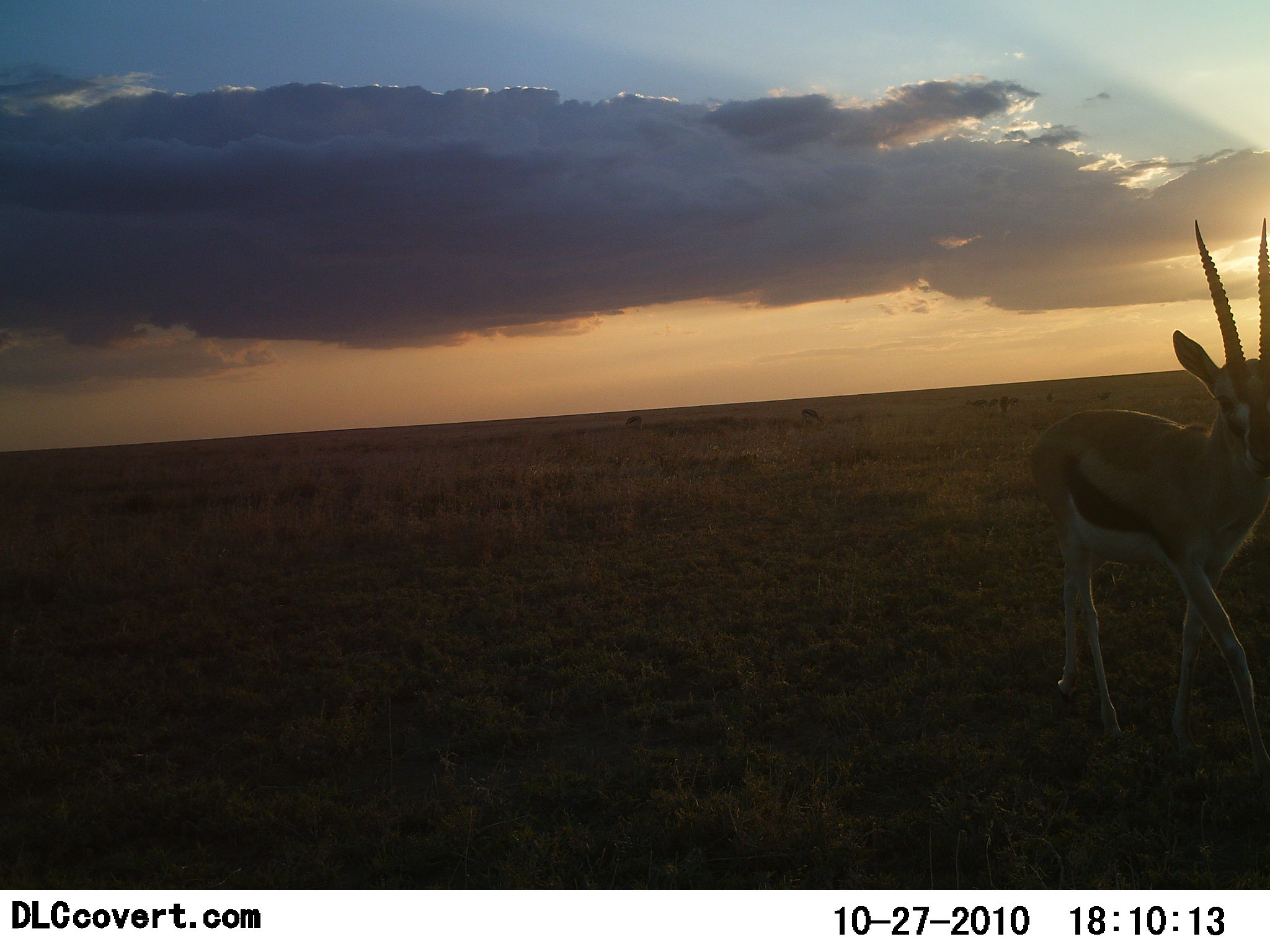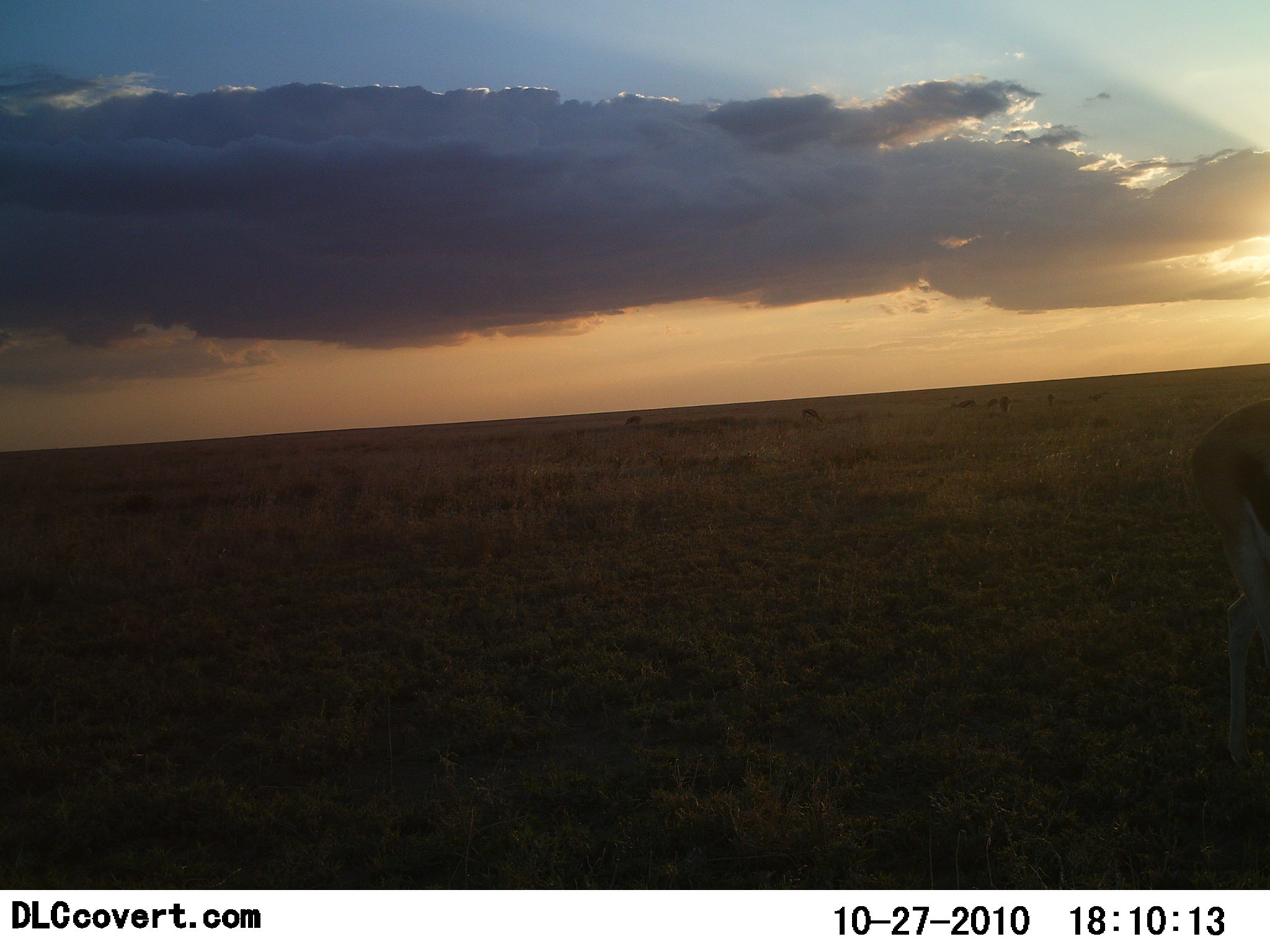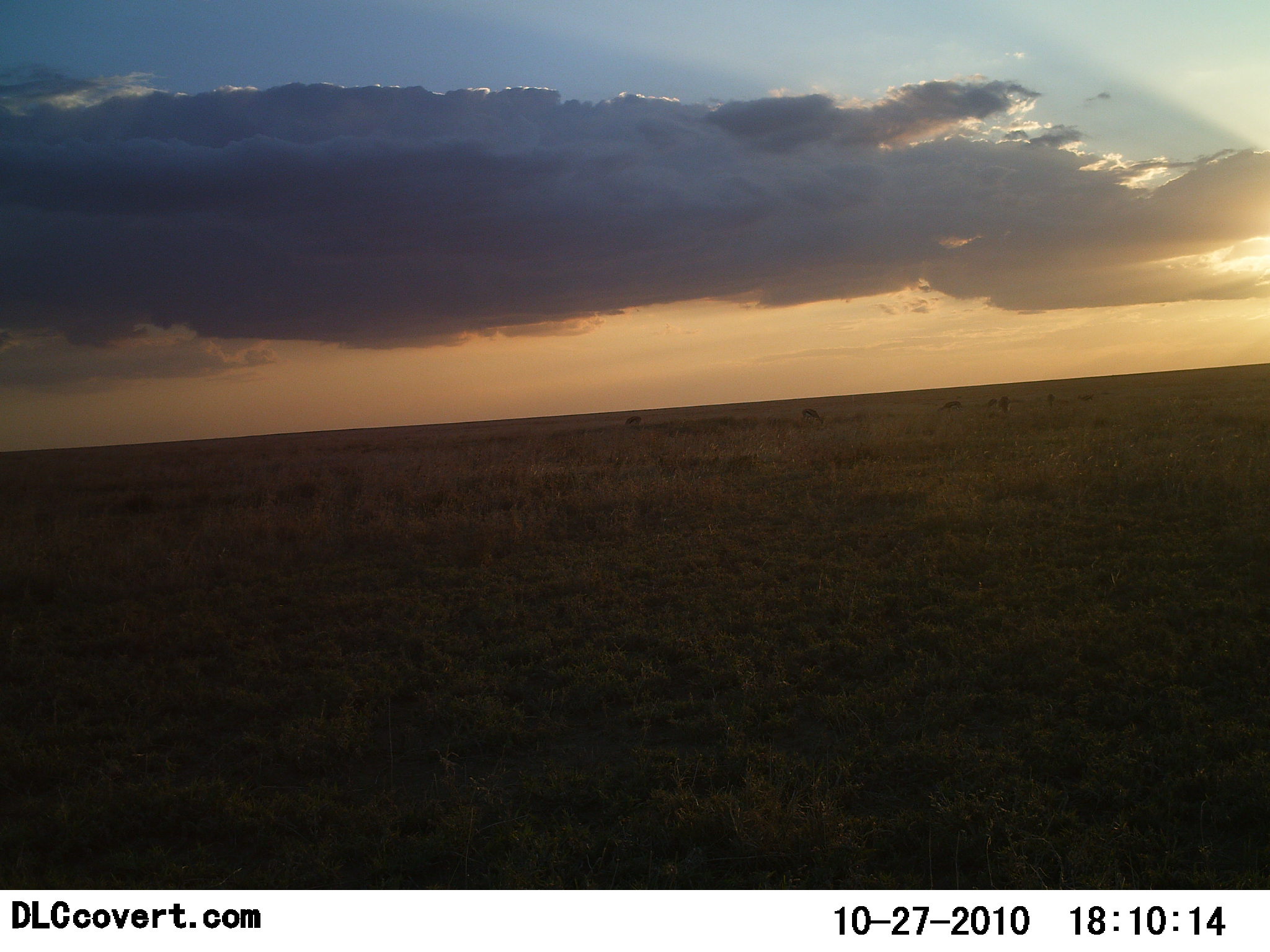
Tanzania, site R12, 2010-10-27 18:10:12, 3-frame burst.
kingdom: Animalia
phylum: Chordata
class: Mammalia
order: Artiodactyla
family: Bovidae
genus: Eudorcas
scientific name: Eudorcas thomsonii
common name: thomson's gazelle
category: gazellethomsons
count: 1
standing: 6%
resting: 0%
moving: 100%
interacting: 0%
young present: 0%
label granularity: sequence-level